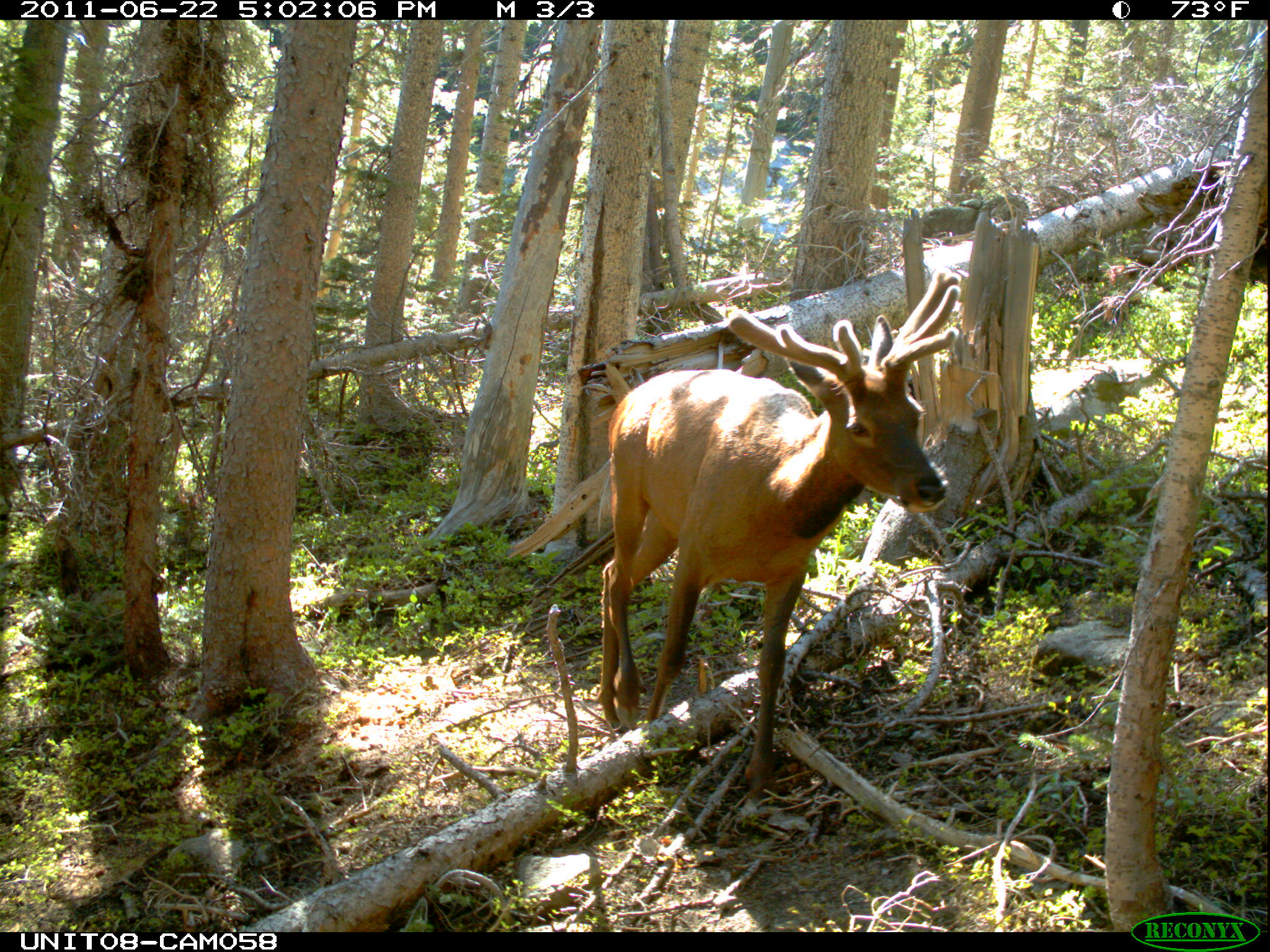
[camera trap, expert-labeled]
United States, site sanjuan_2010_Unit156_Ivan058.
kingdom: Animalia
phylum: Chordata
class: Mammalia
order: Artiodactyla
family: Cervidae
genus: Cervus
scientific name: Cervus elaphus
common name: red deer